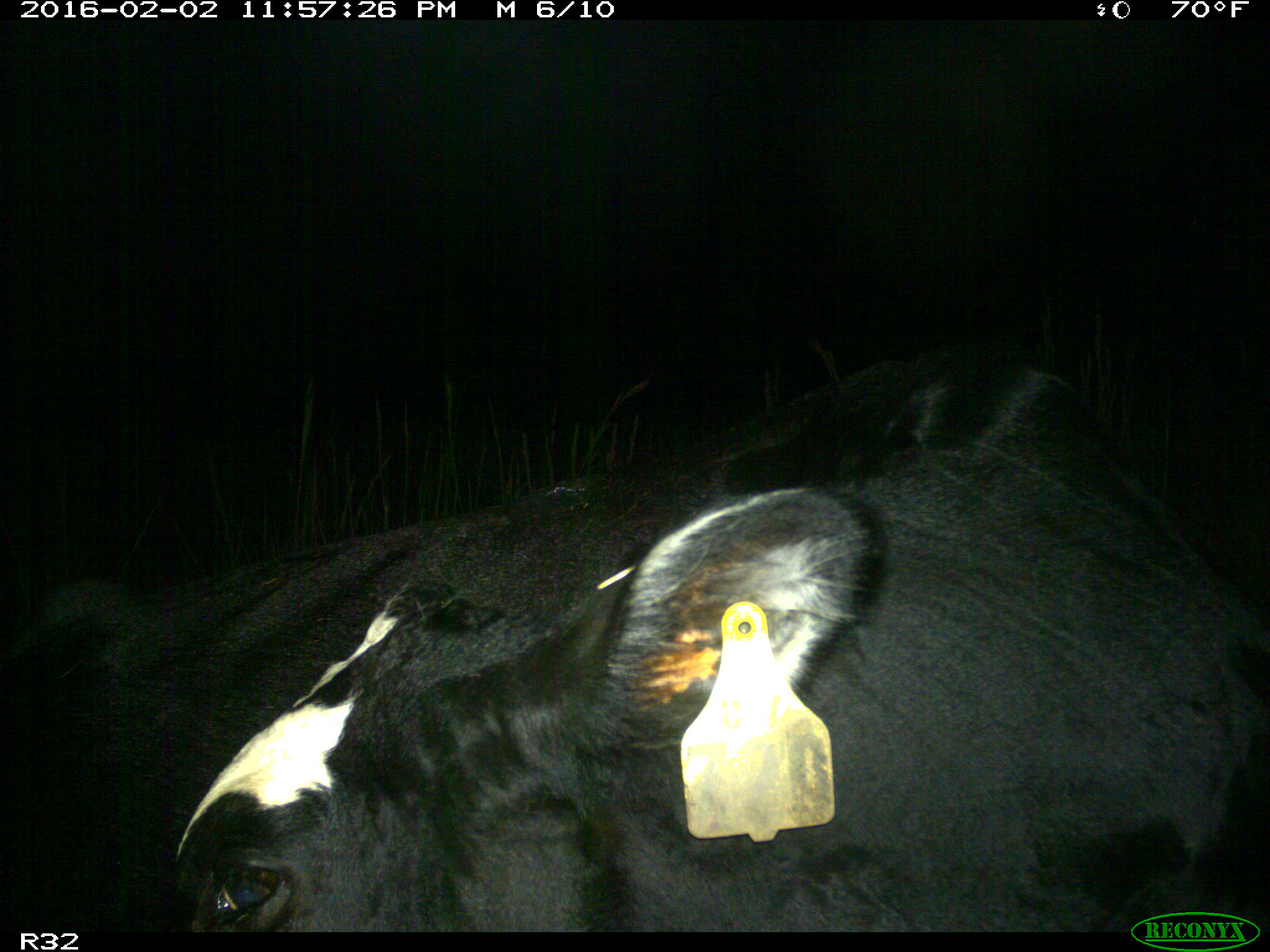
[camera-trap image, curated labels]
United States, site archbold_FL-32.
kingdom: Animalia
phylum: Chordata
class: Mammalia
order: Artiodactyla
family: Bovidae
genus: Bos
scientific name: Bos taurus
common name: domestic cow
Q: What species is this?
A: Bos taurus (domestic cow).